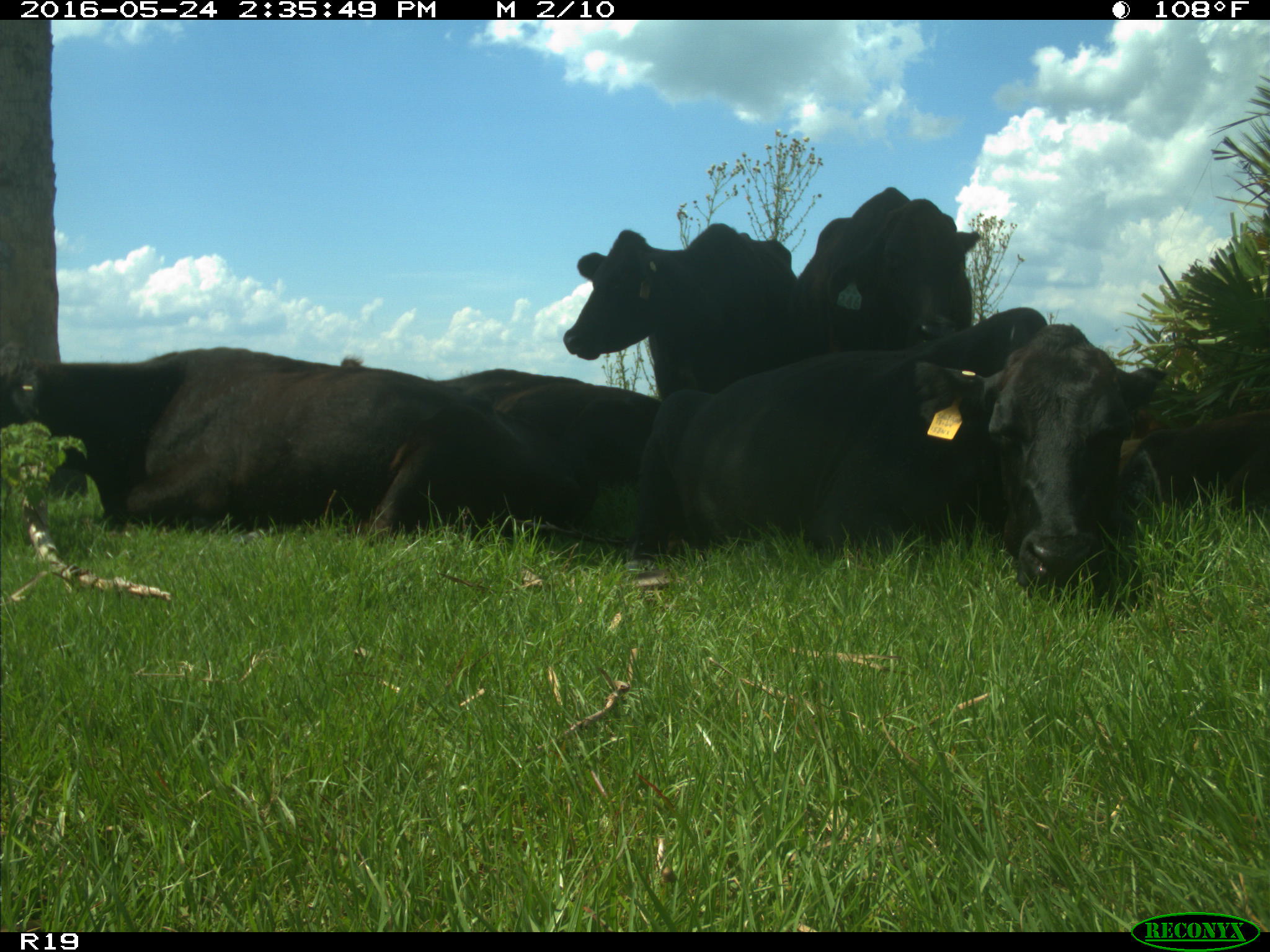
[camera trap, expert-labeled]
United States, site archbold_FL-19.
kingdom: Animalia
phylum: Chordata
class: Mammalia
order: Artiodactyla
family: Bovidae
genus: Bos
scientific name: Bos taurus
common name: domestic cow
Bos taurus (domestic cow).